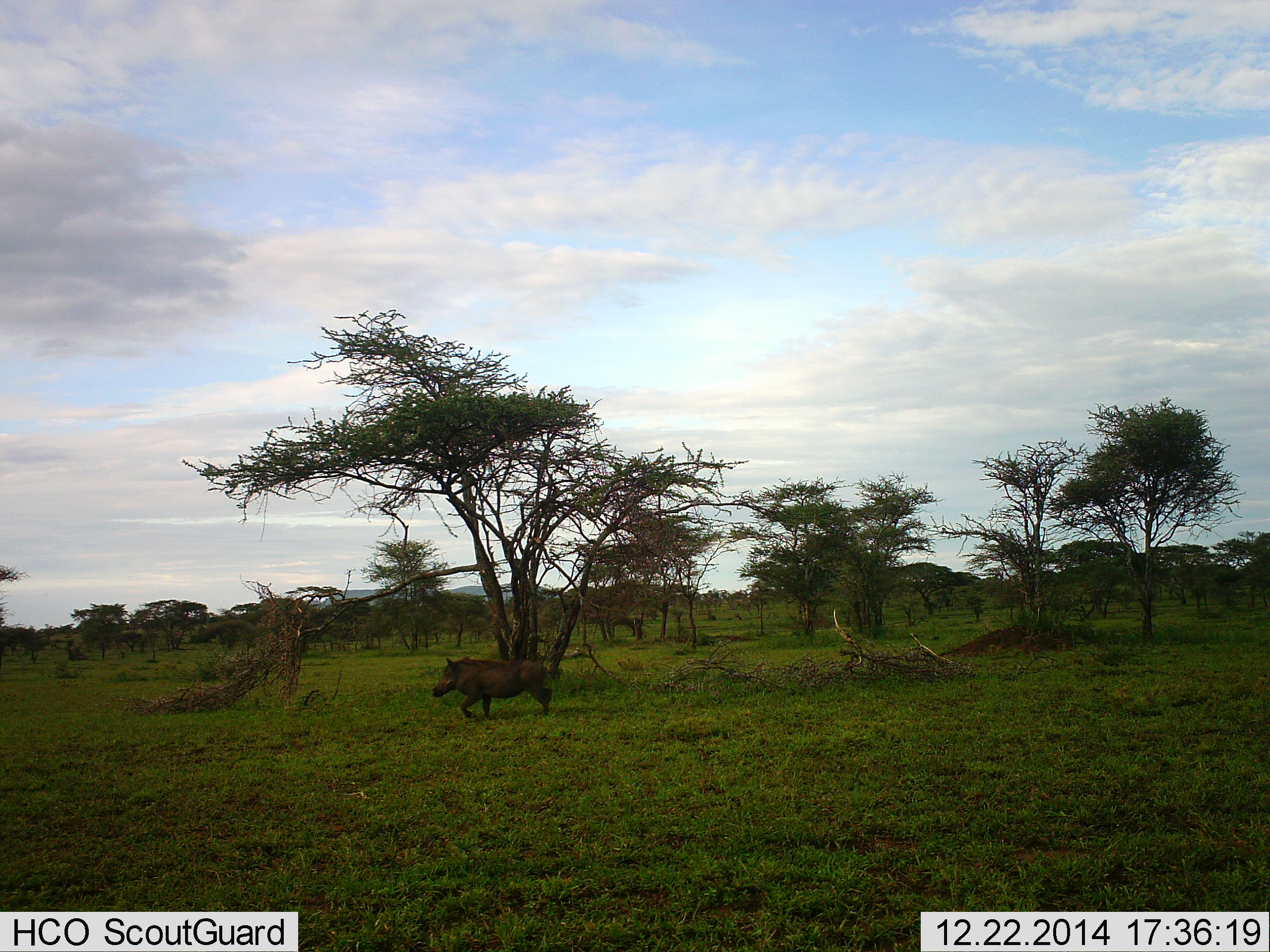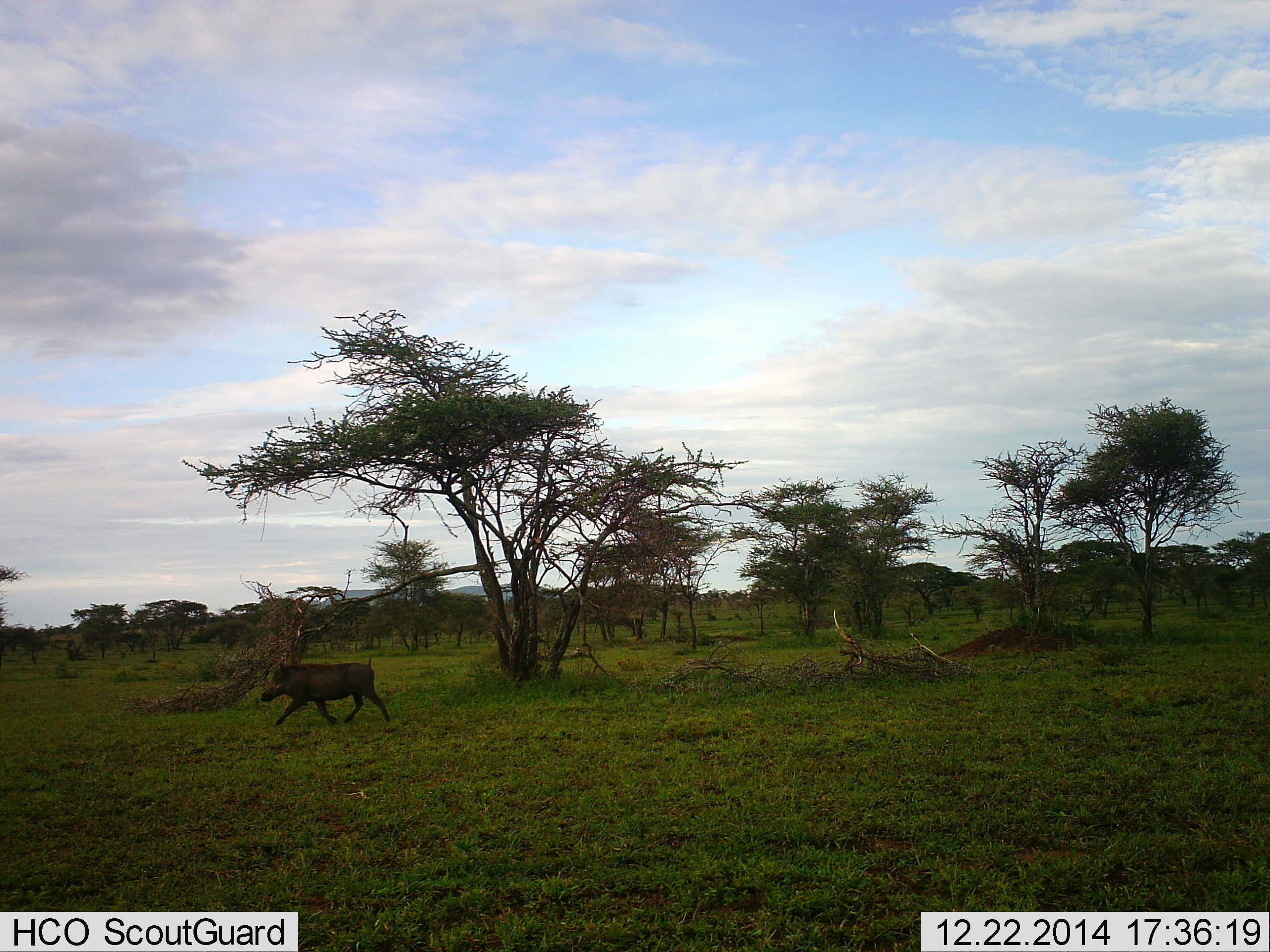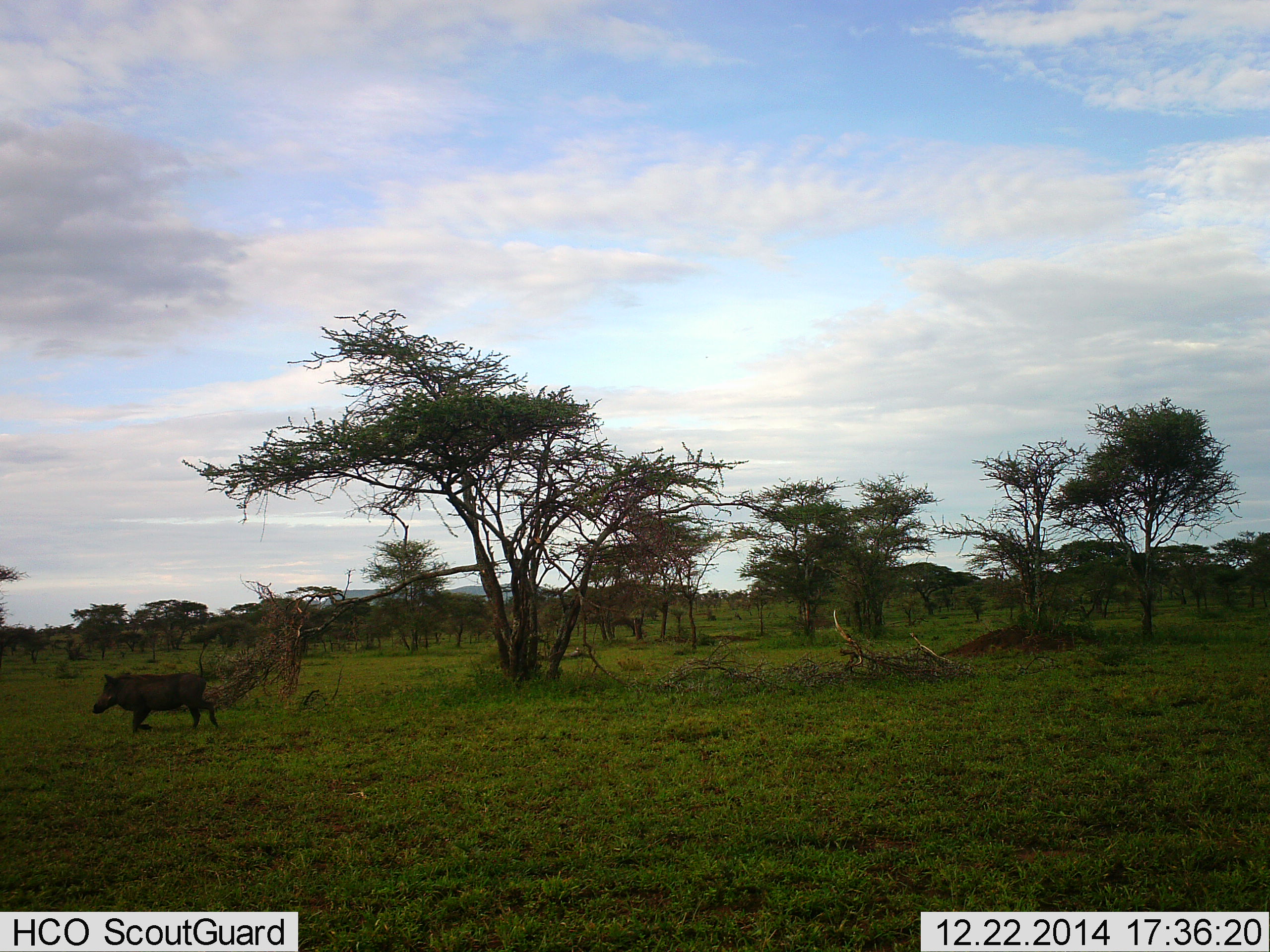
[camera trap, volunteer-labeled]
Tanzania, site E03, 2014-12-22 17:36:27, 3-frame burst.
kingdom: Animalia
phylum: Chordata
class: Mammalia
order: Artiodactyla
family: Suidae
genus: Phacochoerus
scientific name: Phacochoerus africanus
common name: warthog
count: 1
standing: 0%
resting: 0%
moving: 100%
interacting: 0%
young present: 0%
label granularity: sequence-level